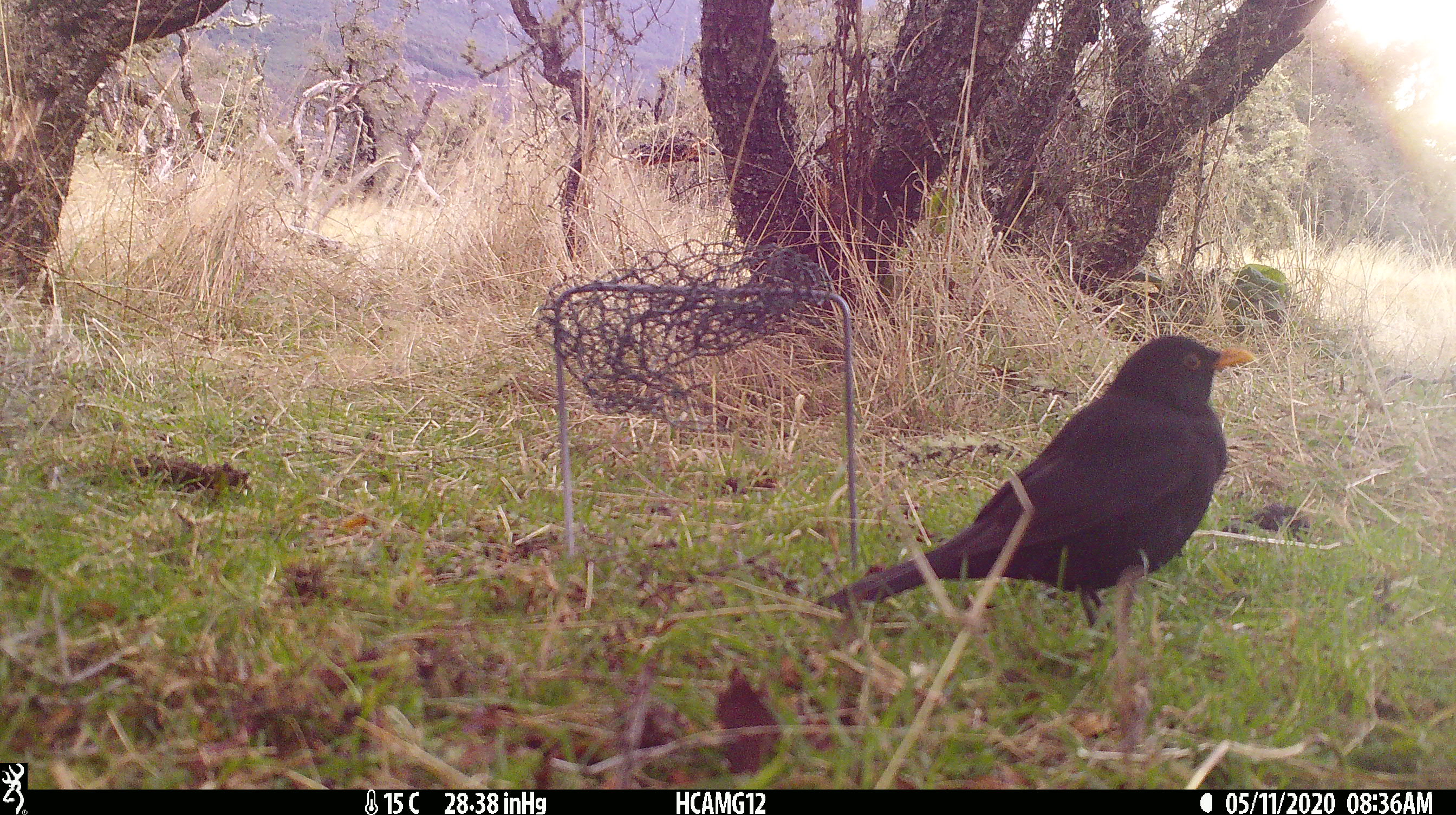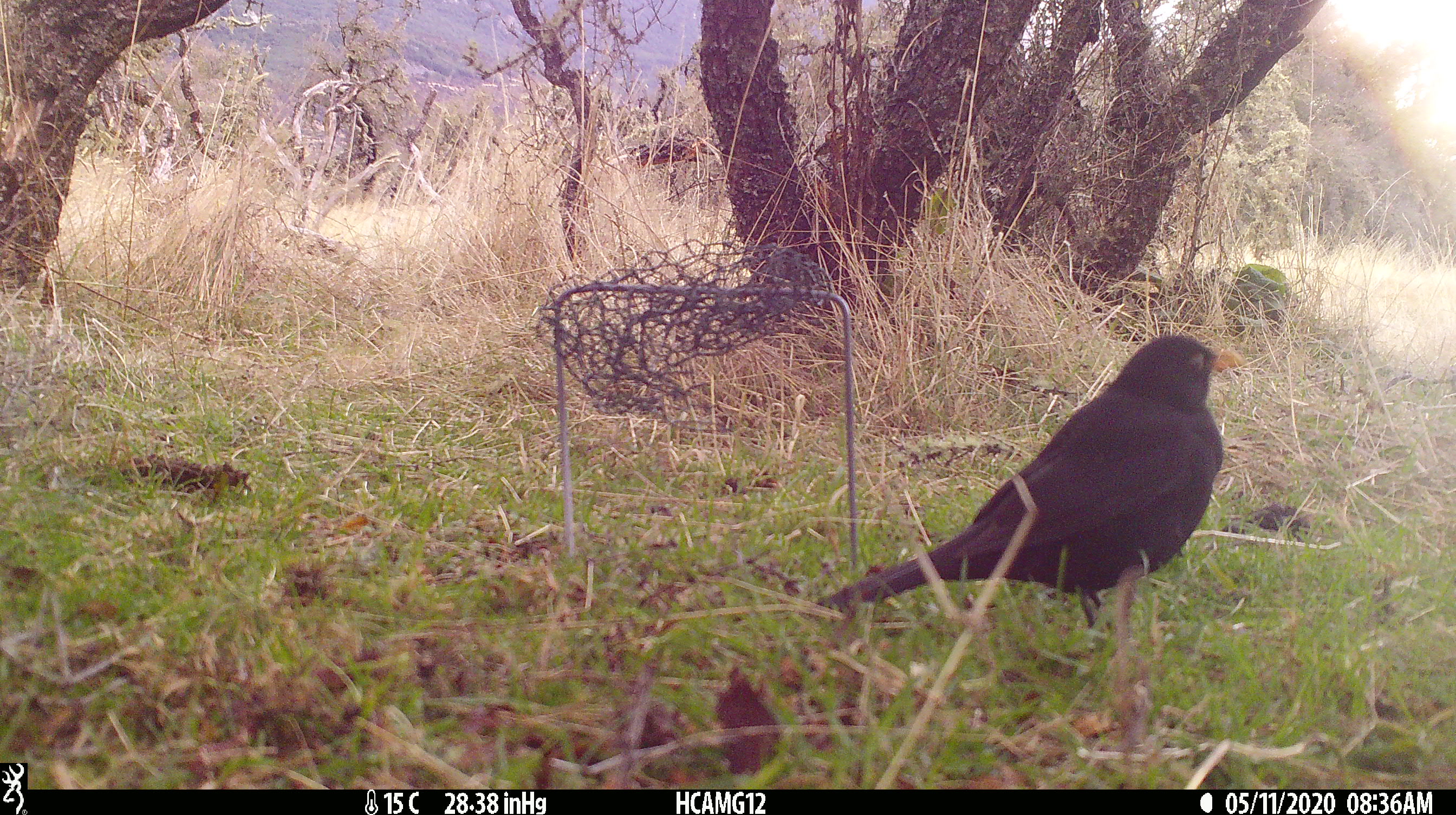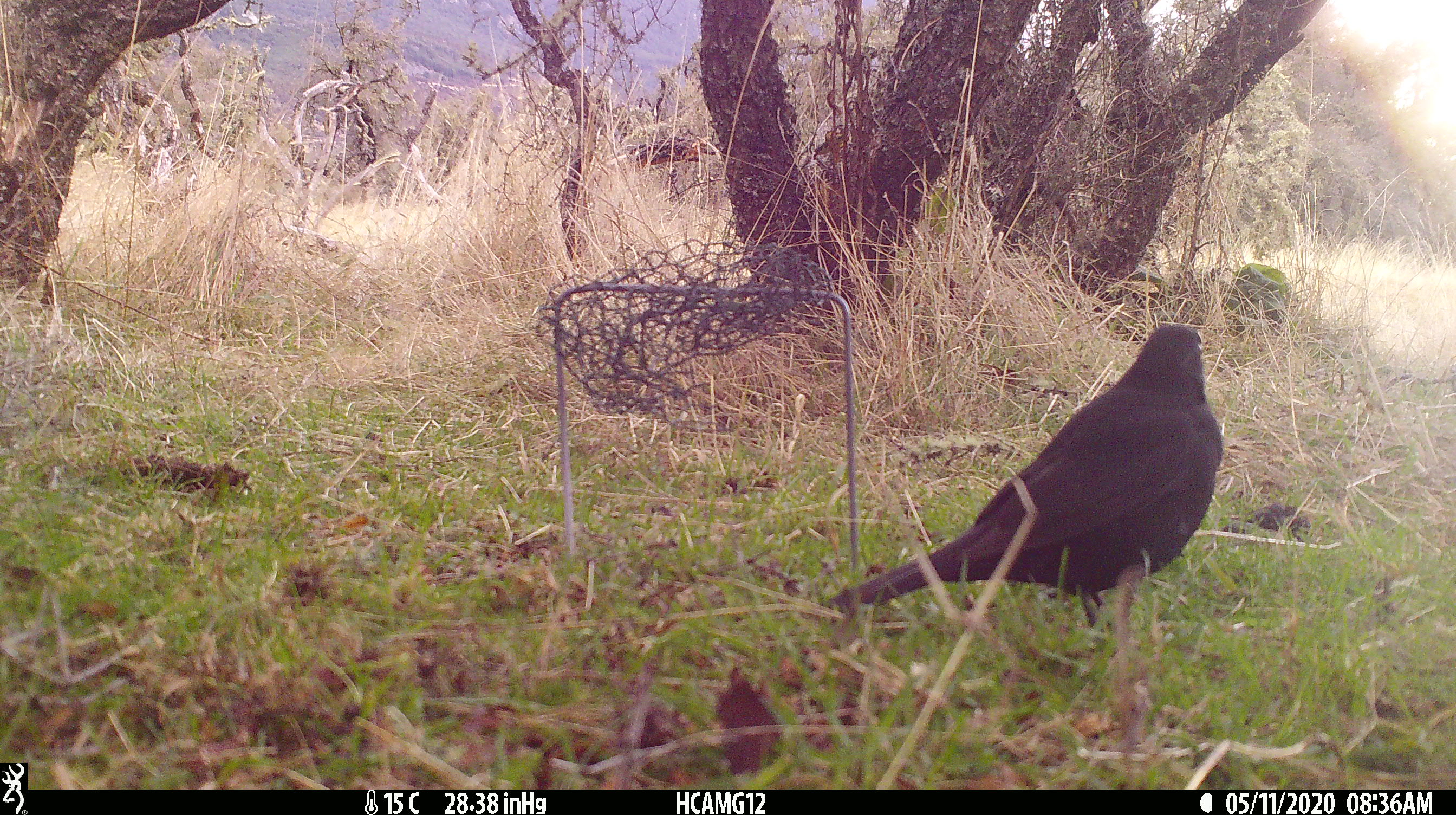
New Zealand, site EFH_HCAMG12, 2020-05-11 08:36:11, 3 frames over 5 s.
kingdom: Animalia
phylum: Chordata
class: Aves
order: Passeriformes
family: Turdidae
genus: Turdus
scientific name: Turdus merula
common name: eurasian blackbird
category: blackbird